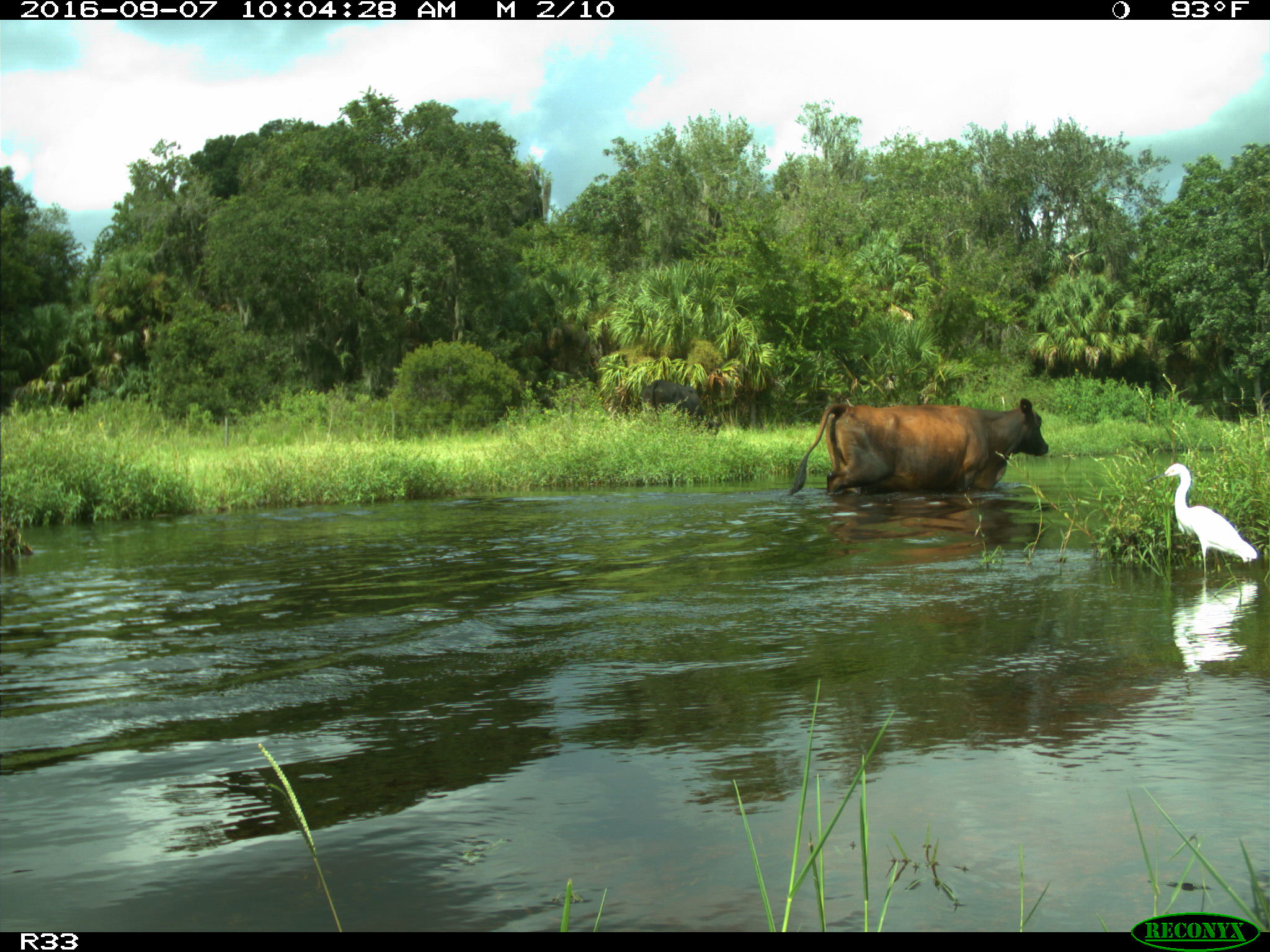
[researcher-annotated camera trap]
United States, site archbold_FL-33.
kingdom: Animalia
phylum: Chordata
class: Mammalia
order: Artiodactyla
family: Bovidae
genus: Bos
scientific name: Bos taurus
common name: domestic cow